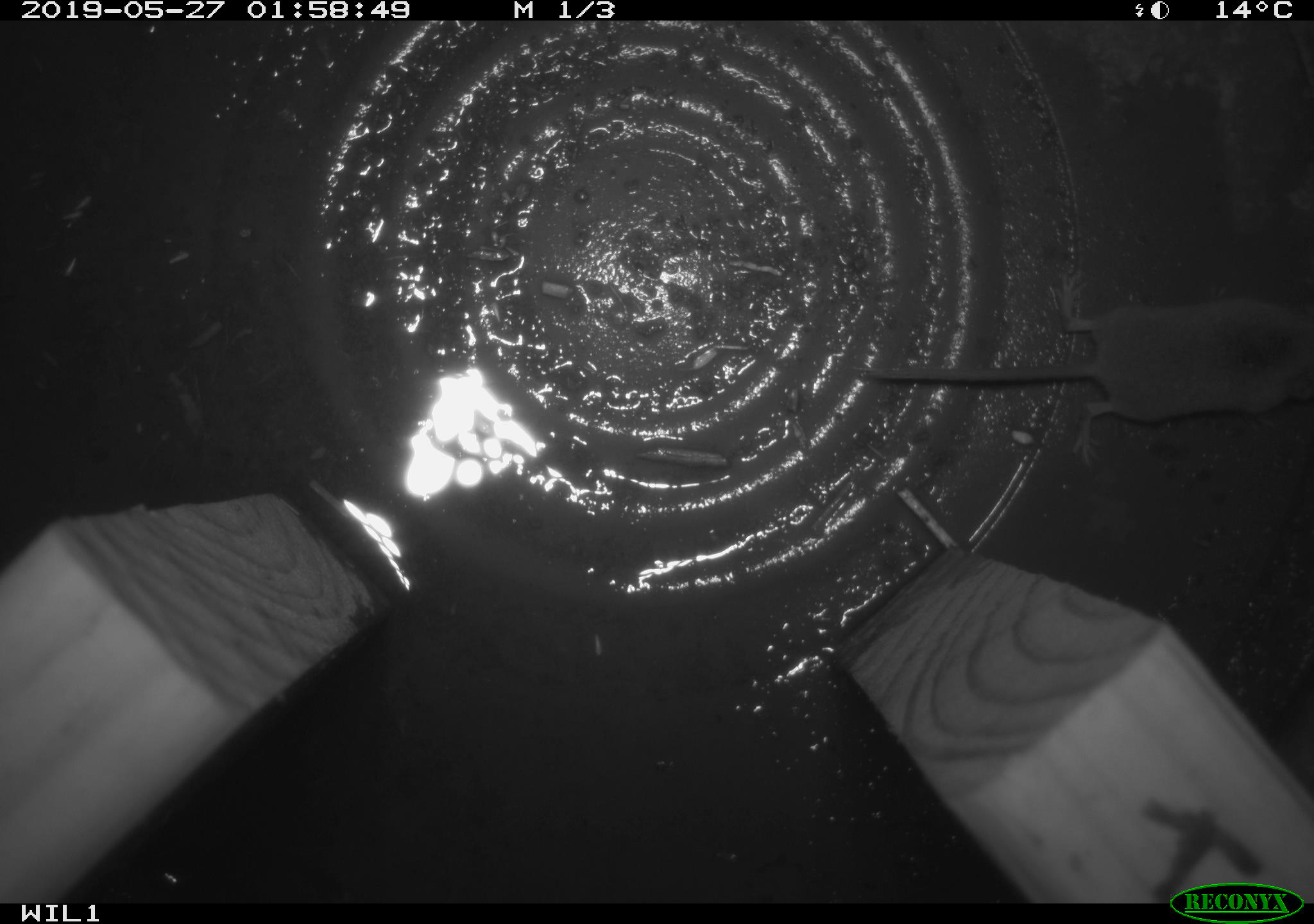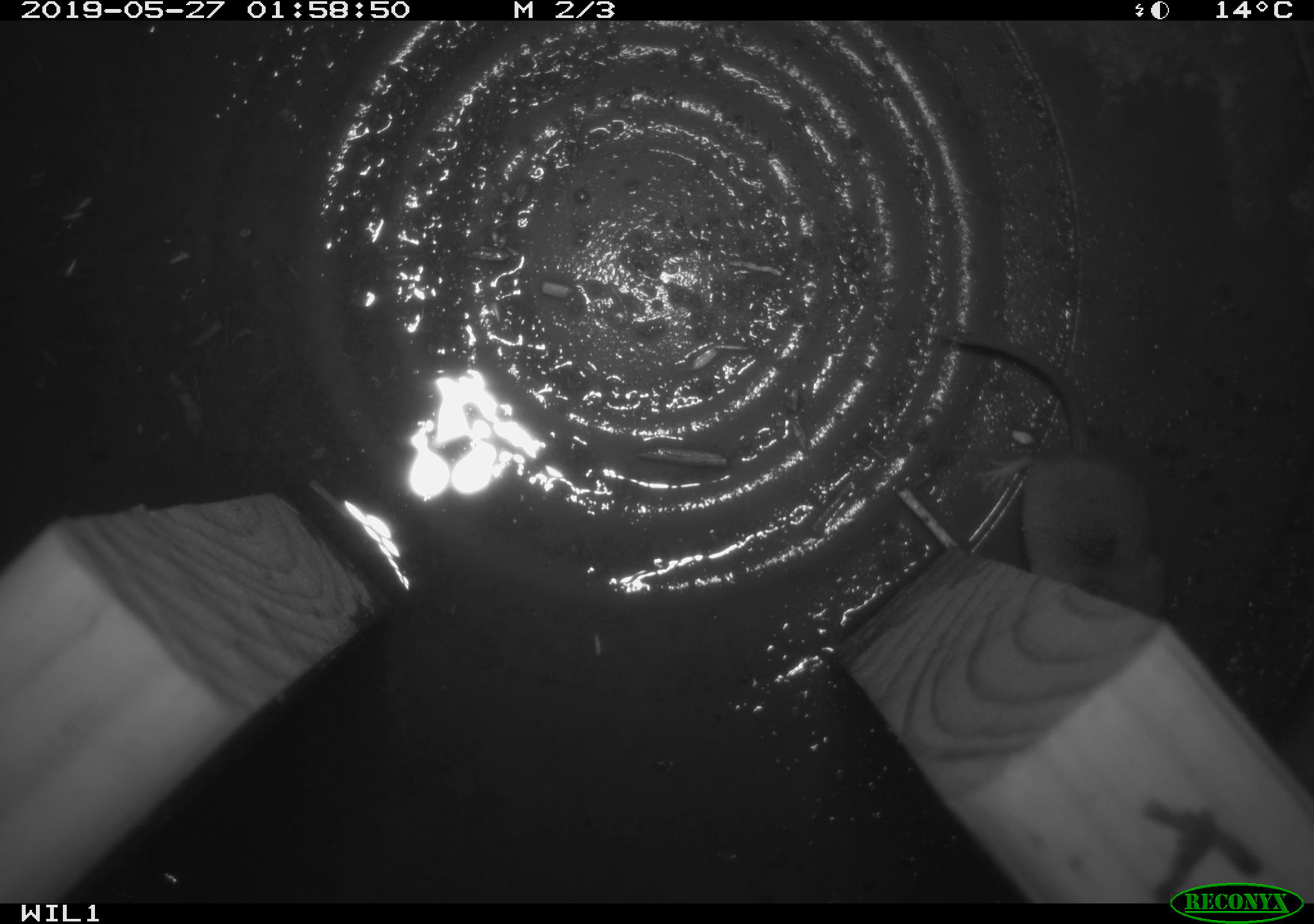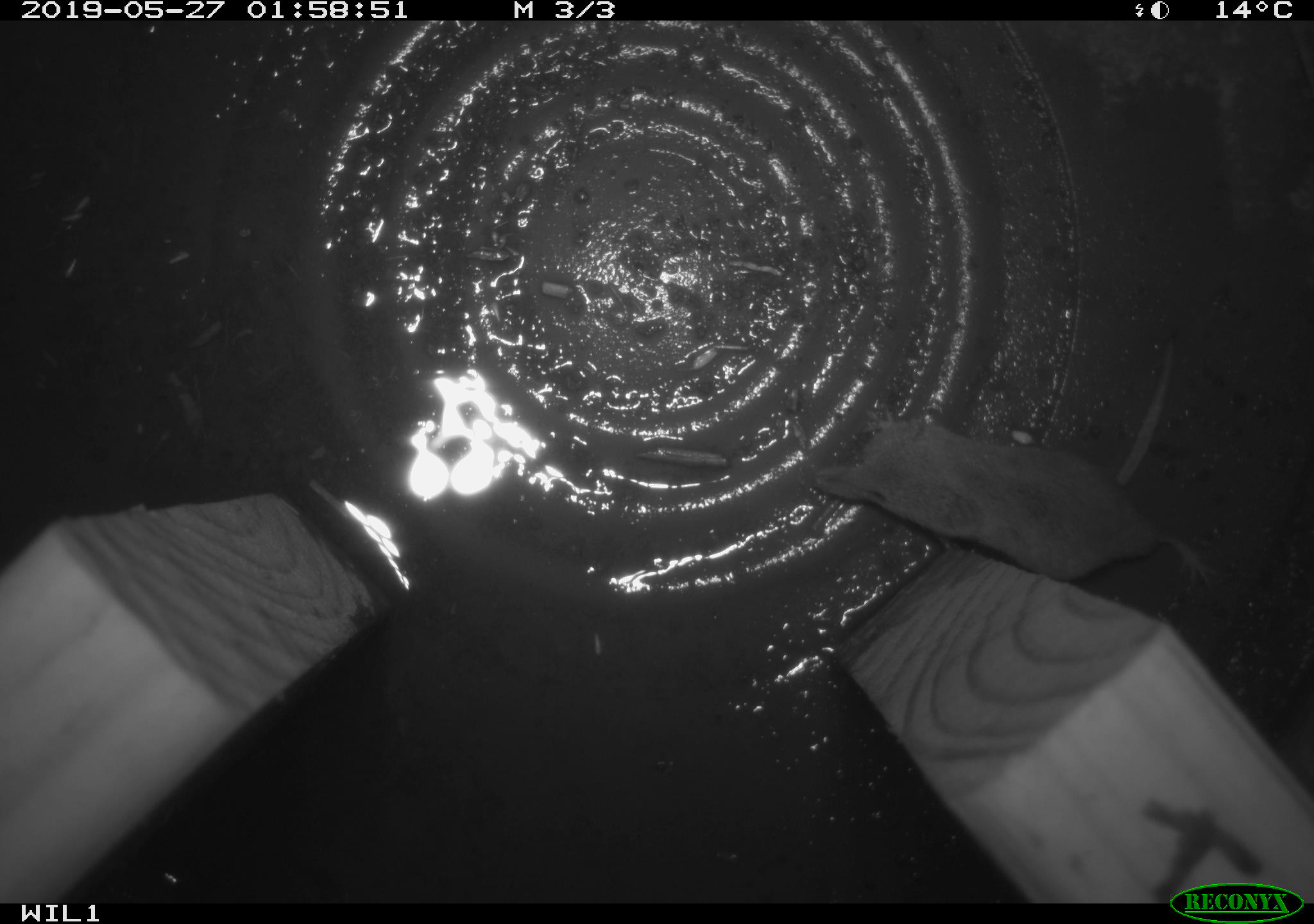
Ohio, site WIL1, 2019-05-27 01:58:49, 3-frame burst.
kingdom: Animalia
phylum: Chordata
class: Mammalia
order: Eulipotyphla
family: Soricidae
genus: Sorex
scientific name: Sorex cinereus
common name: masked shrew